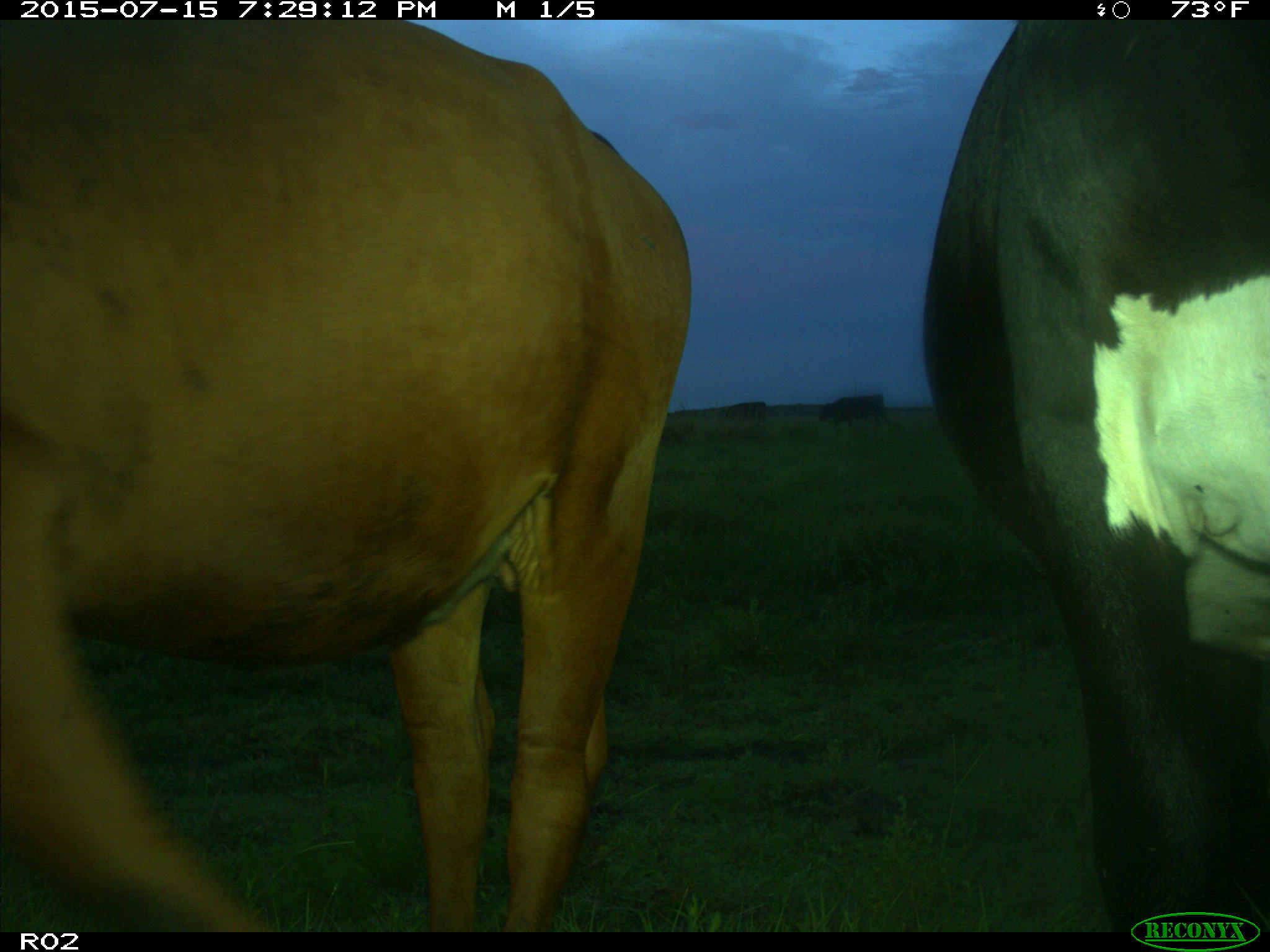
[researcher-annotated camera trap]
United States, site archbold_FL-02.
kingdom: Animalia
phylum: Chordata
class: Mammalia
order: Artiodactyla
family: Bovidae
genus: Bos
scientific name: Bos taurus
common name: domestic cow